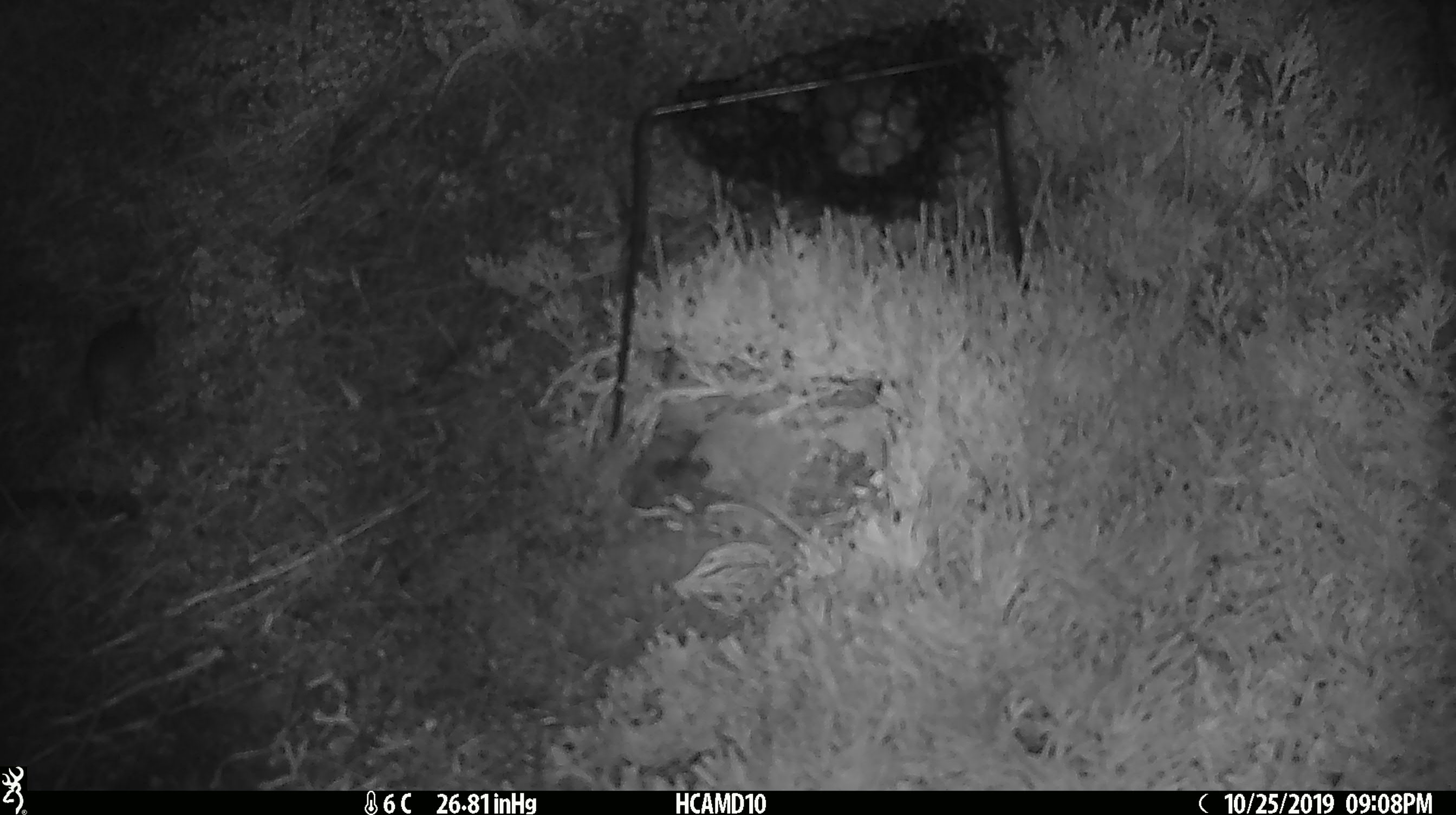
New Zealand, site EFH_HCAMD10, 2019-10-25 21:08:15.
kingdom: Animalia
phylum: Chordata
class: Mammalia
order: Rodentia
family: Muridae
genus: Mus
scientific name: Mus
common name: mouse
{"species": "mouse (Mus)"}